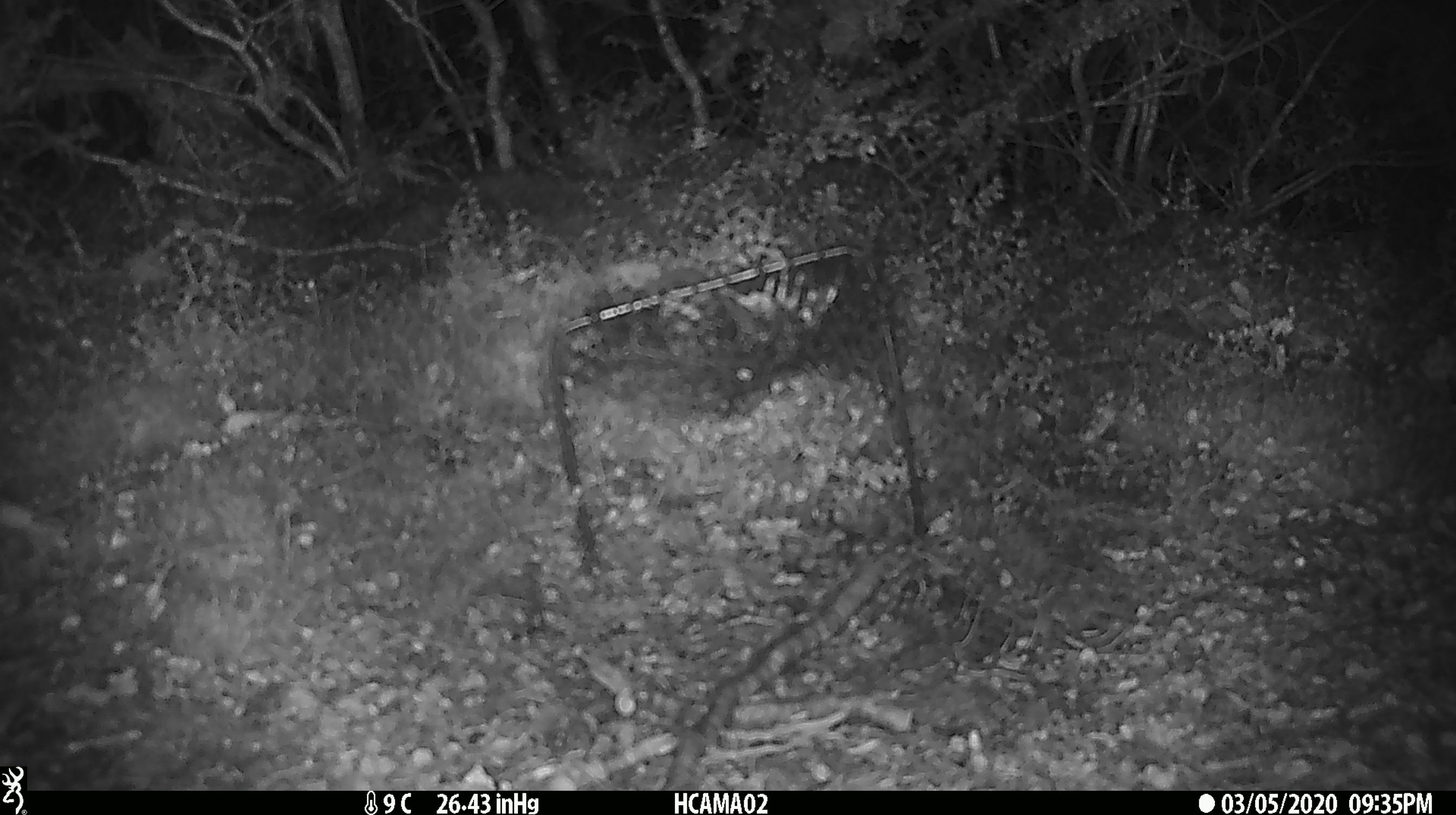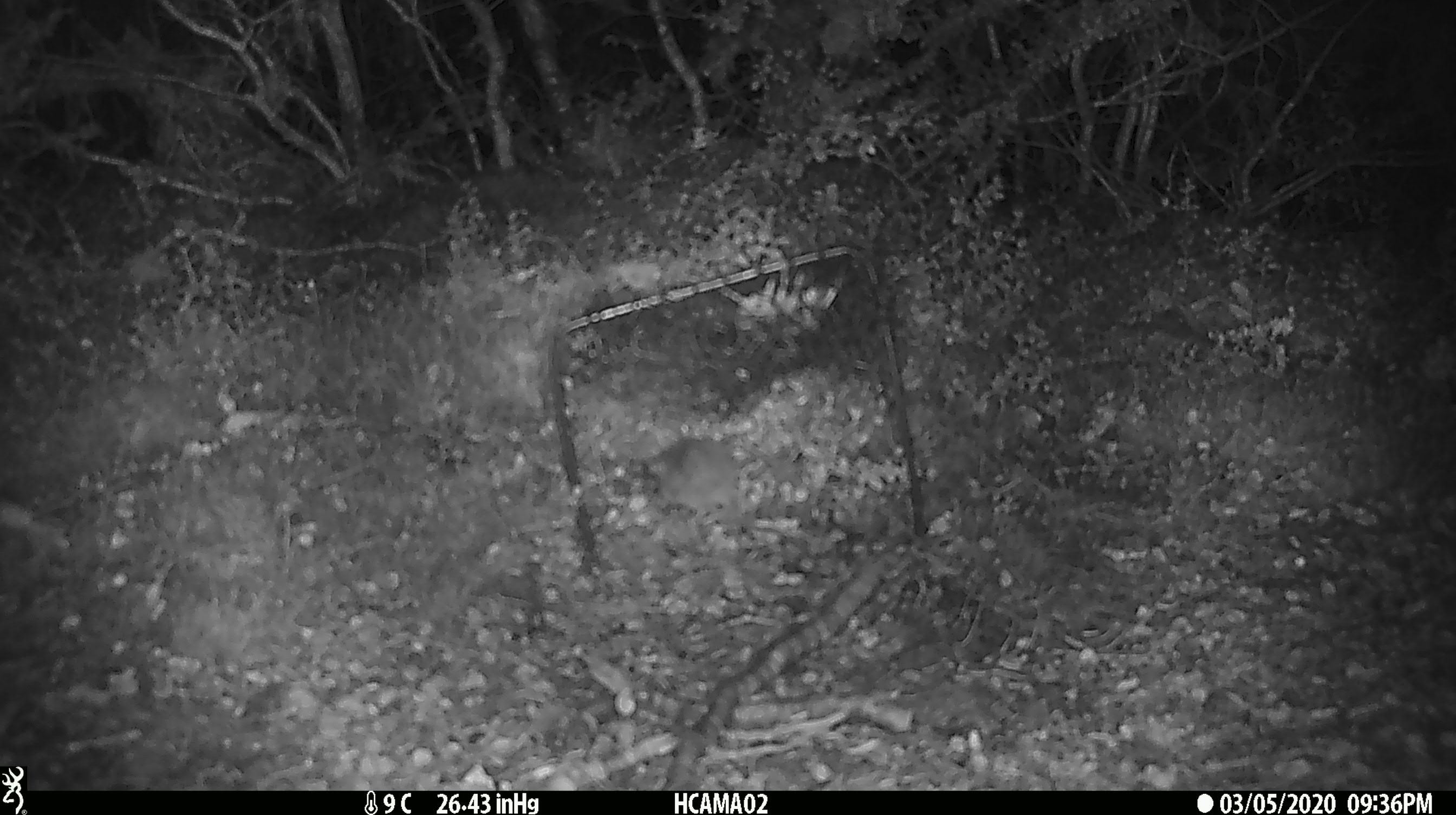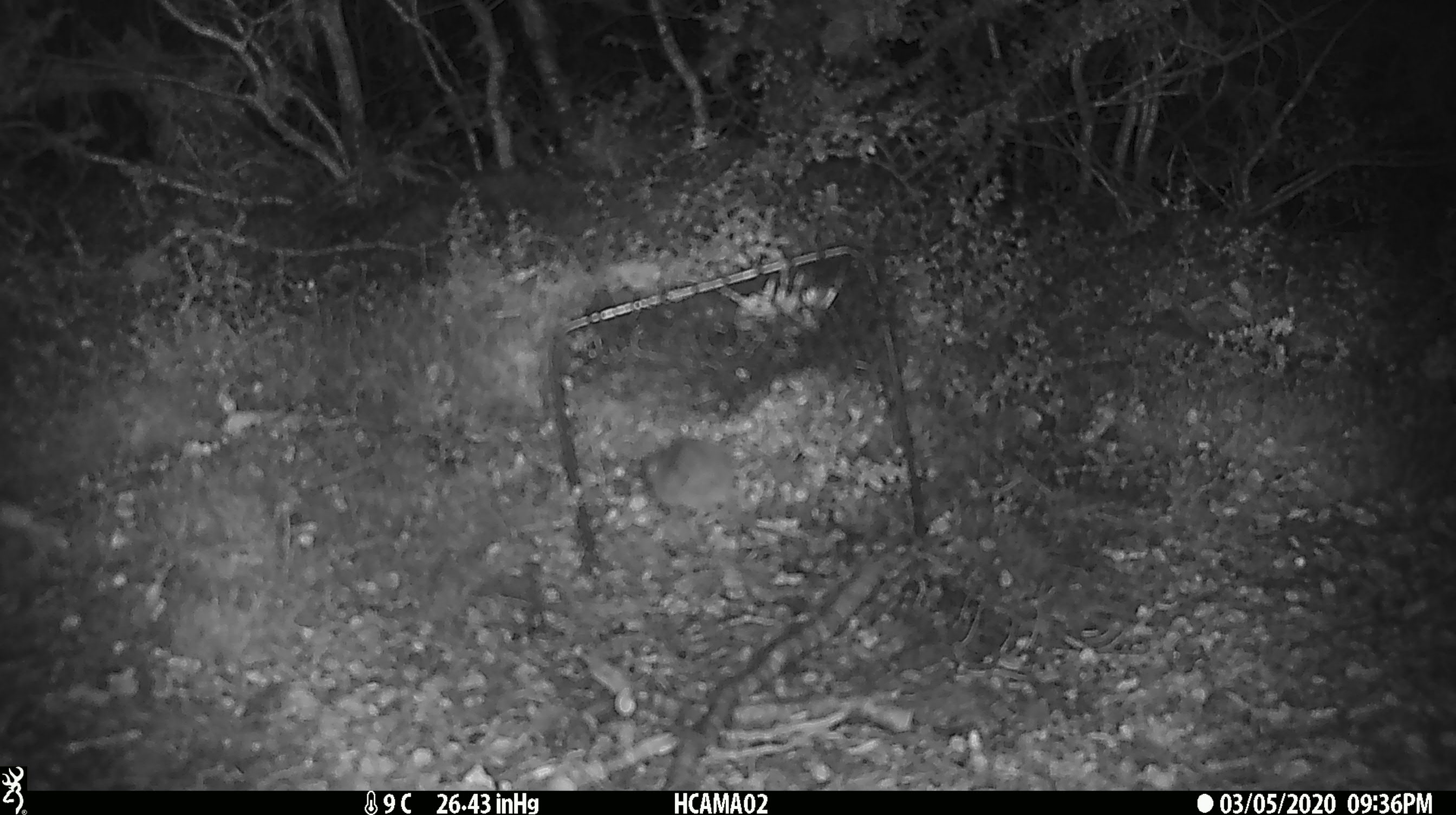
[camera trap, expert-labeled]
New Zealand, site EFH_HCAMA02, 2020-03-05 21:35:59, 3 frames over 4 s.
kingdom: Animalia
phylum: Chordata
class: Mammalia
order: Rodentia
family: Muridae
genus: Mus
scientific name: Mus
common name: mouse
Mouse (Mus).